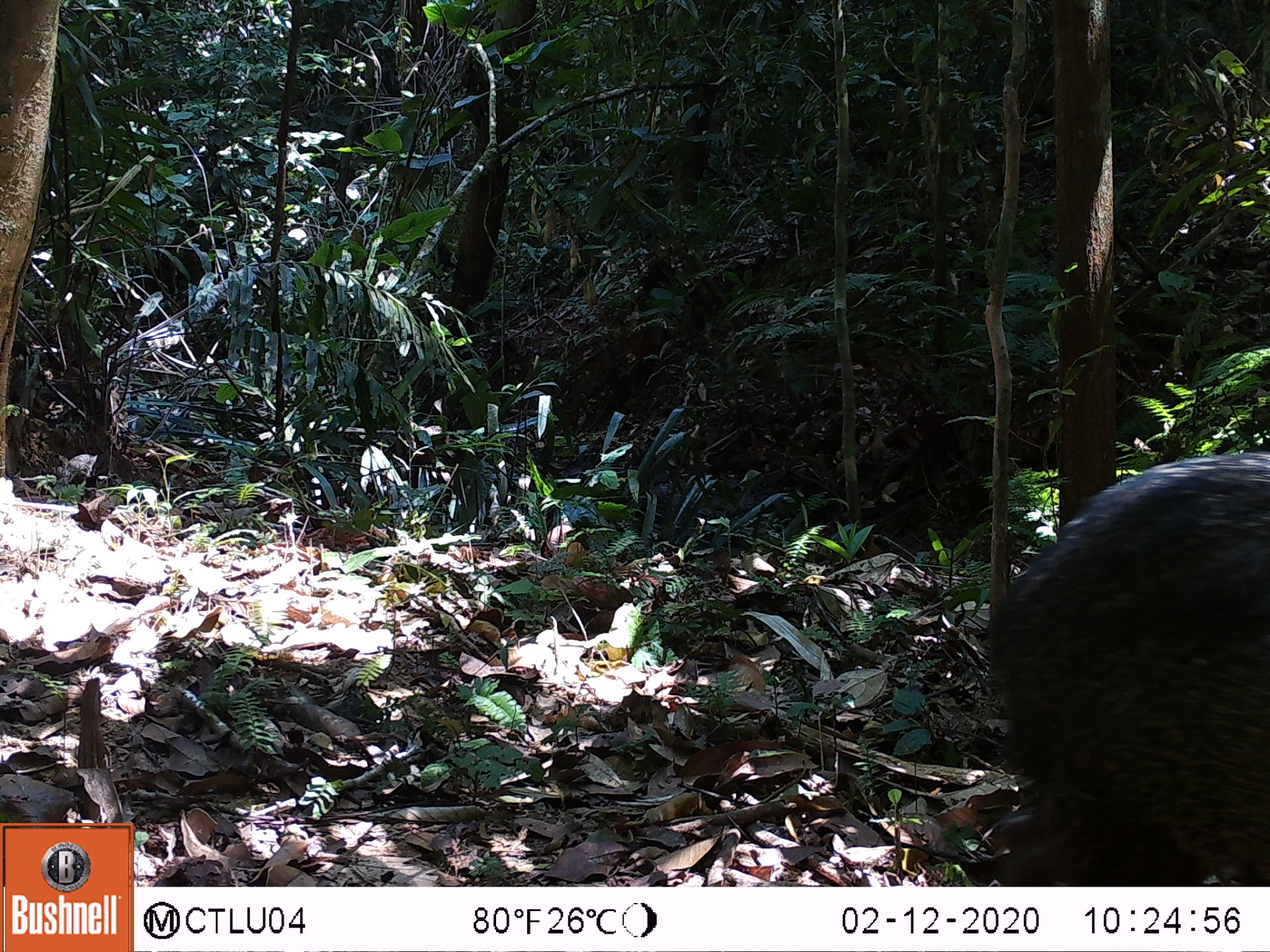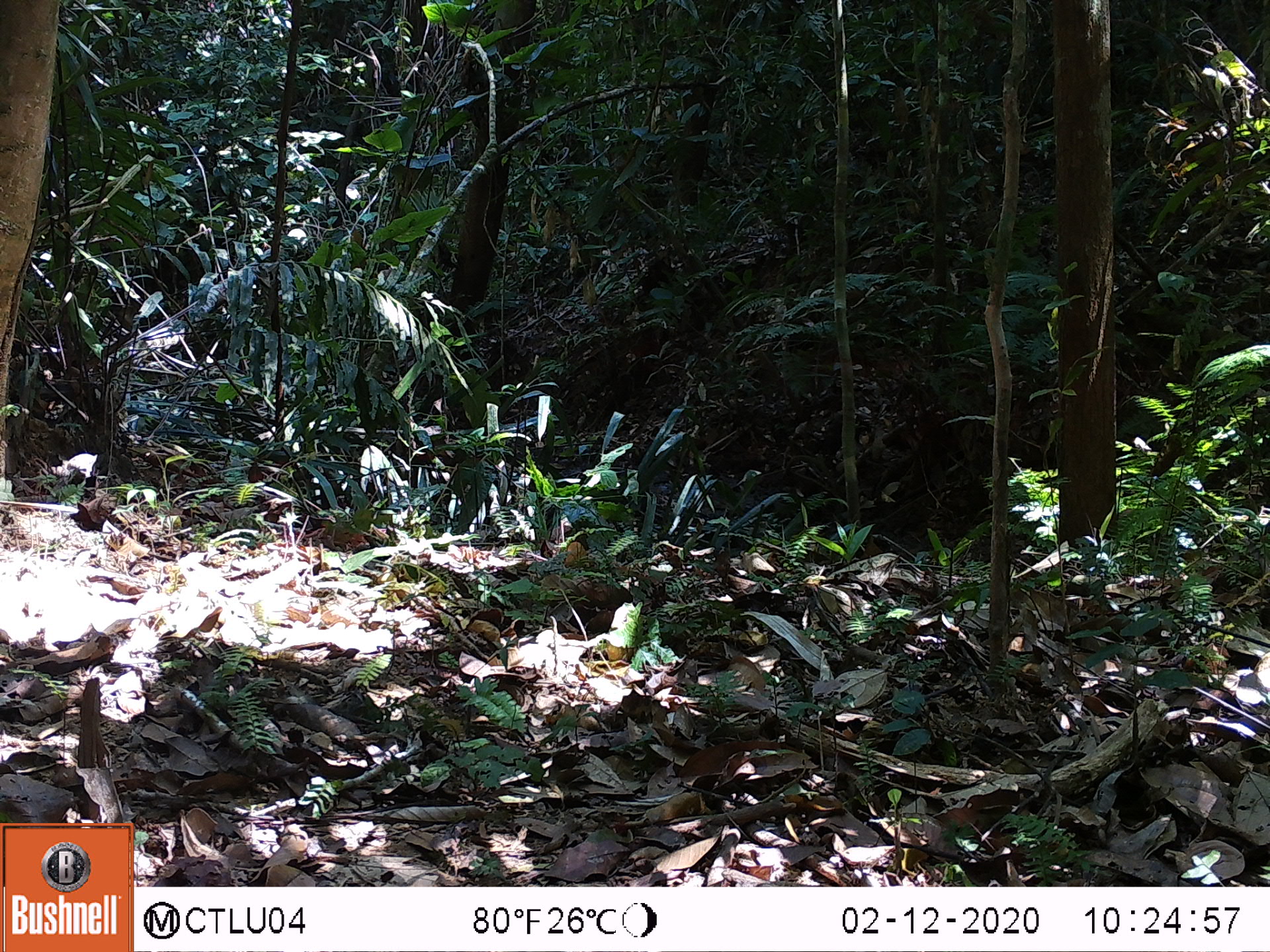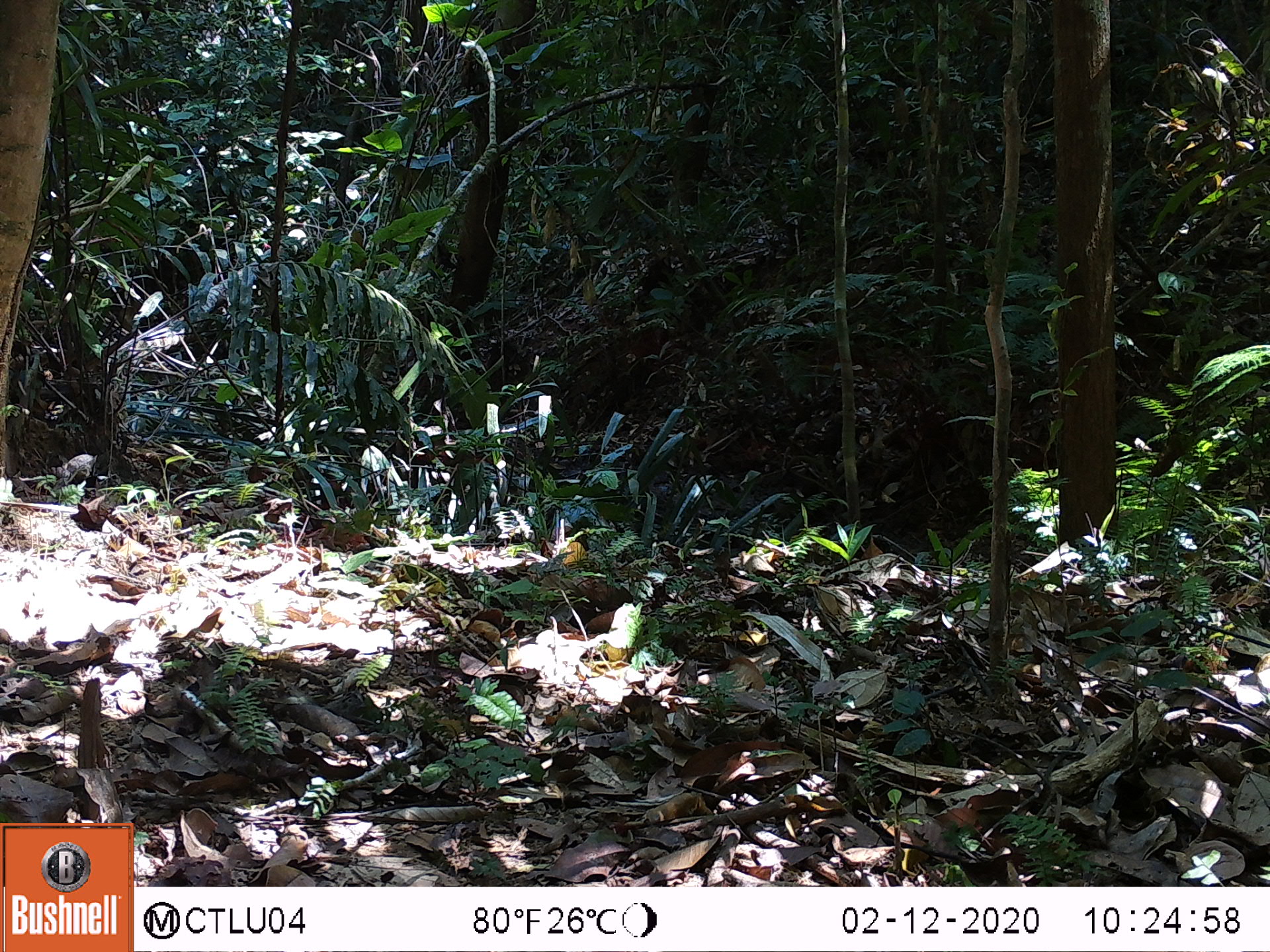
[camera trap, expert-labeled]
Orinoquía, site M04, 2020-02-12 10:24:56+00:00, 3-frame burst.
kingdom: Animalia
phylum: Chordata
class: Mammalia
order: Artiodactyla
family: Tayassuidae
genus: Tayassu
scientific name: Tayassu pecari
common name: white-lipped peccary